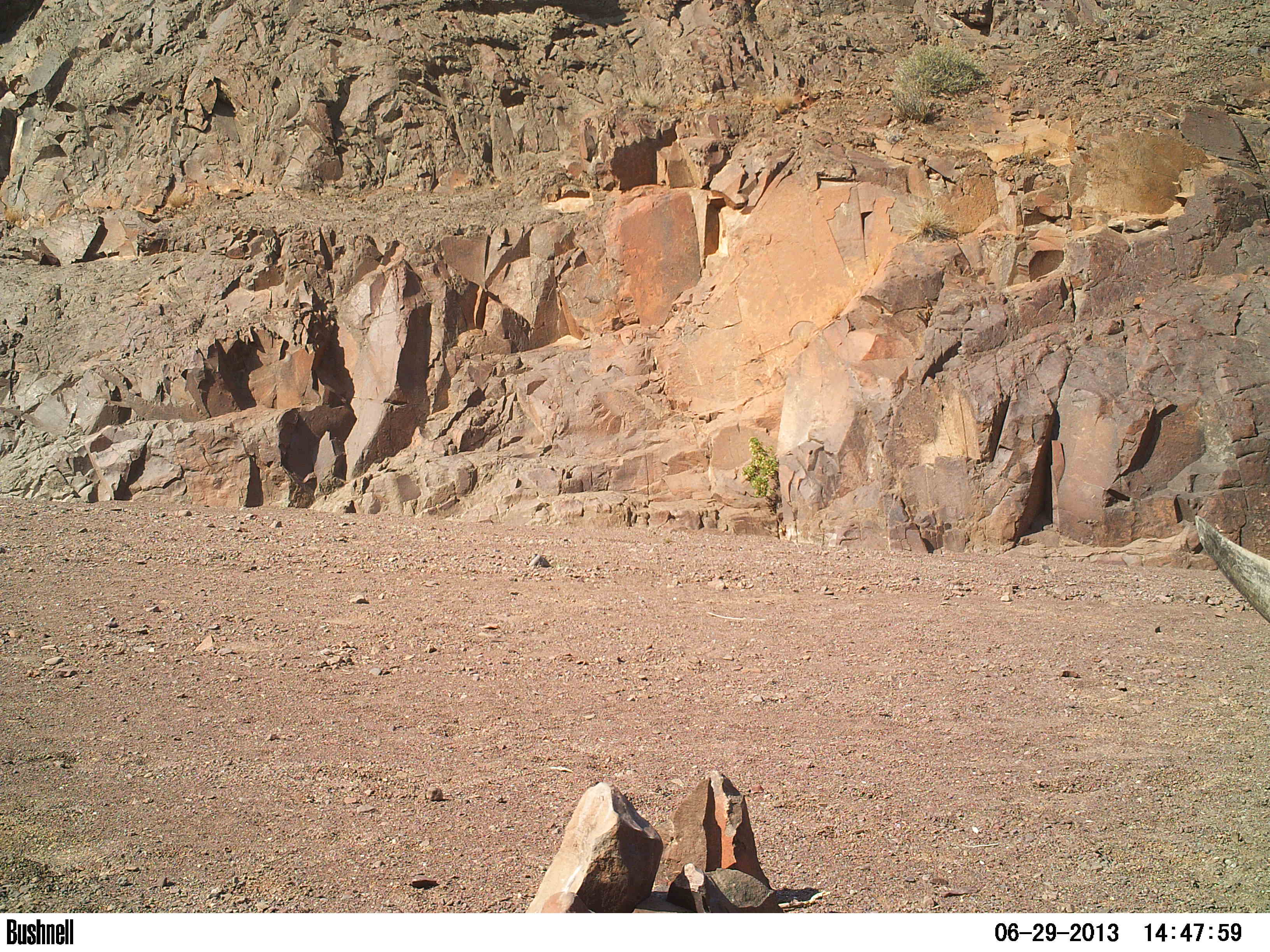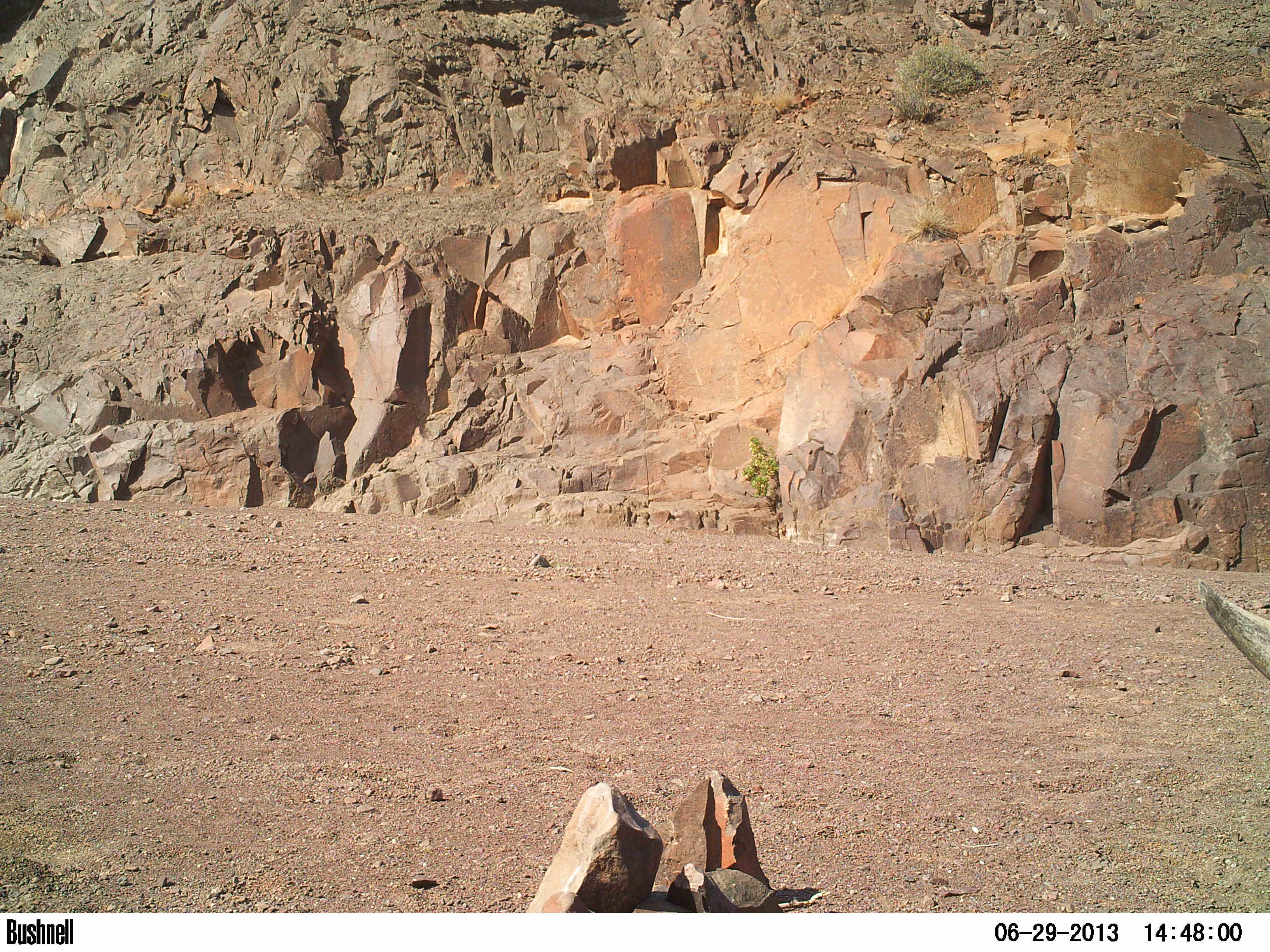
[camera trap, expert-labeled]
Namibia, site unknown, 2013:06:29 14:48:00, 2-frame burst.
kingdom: Animalia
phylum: Chordata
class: Mammalia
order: Perissodactyla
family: Rhinocerotidae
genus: Diceros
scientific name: Diceros bicornis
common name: black rhinoceros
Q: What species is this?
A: Diceros bicornis (black rhinoceros).